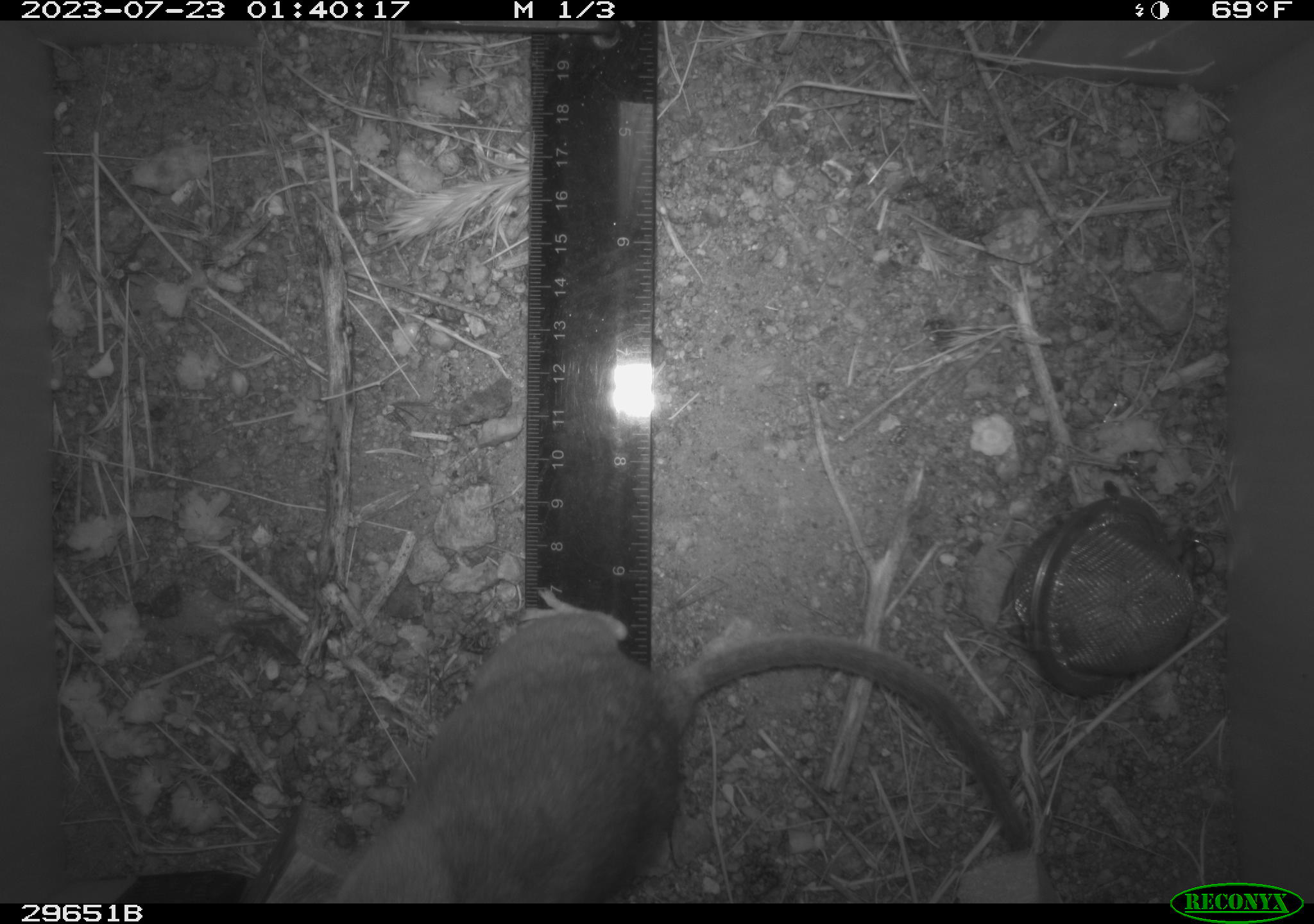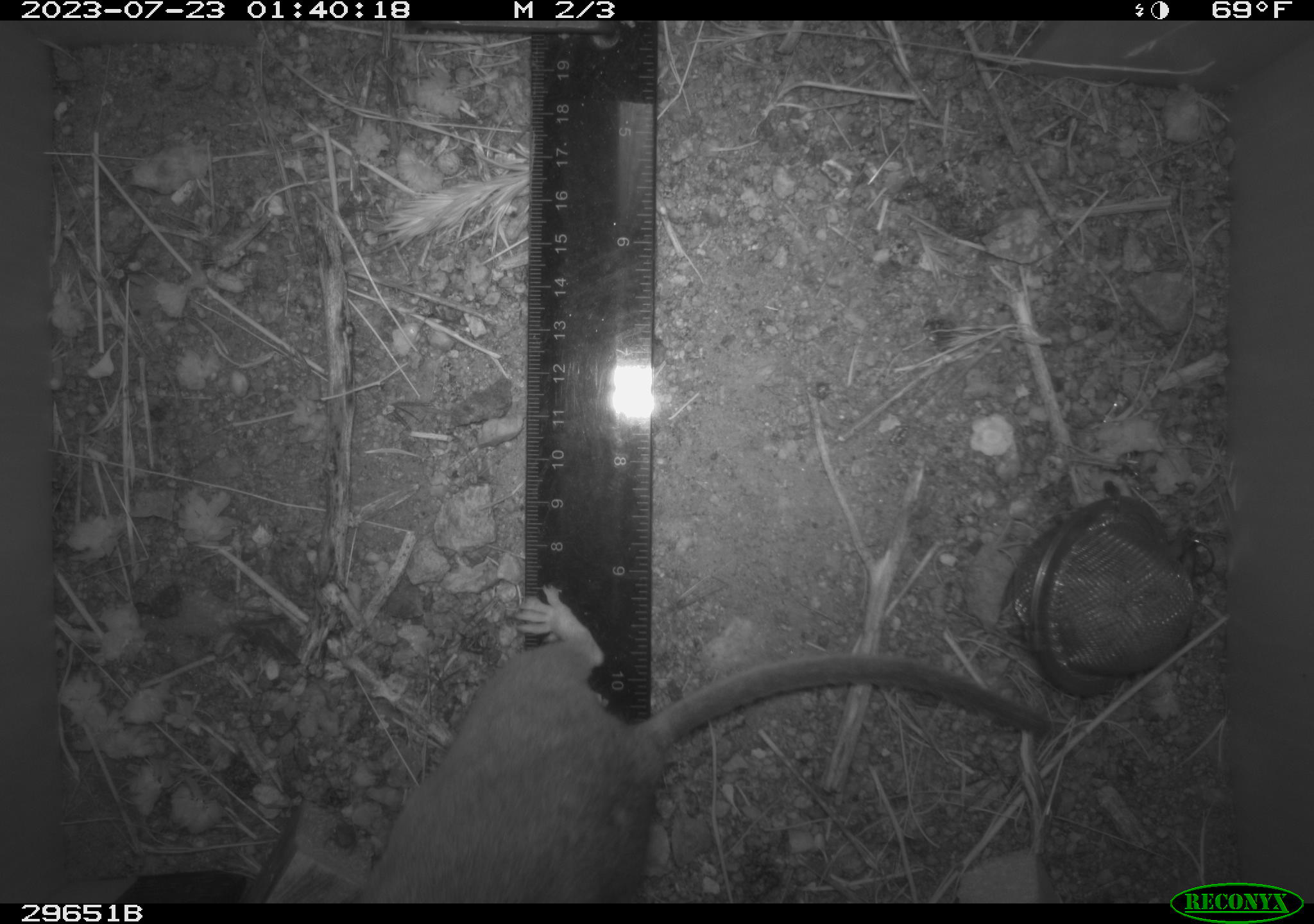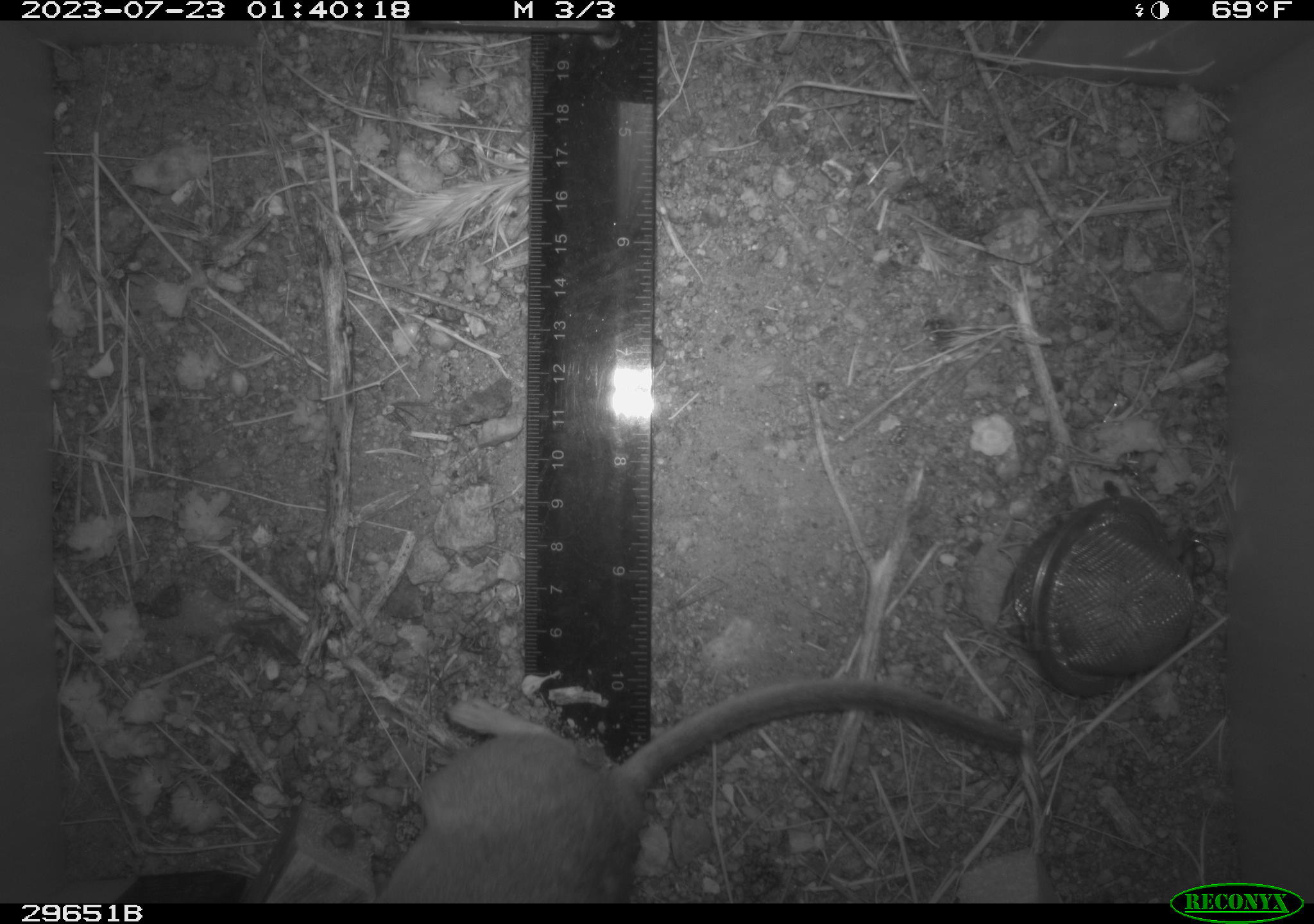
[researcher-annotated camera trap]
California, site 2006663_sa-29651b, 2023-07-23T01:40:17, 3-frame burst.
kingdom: Animalia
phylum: Chordata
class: Mammalia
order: Rodentia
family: Cricetidae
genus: Neotoma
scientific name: Neotoma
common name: pack rat or woodrat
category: neotoma species